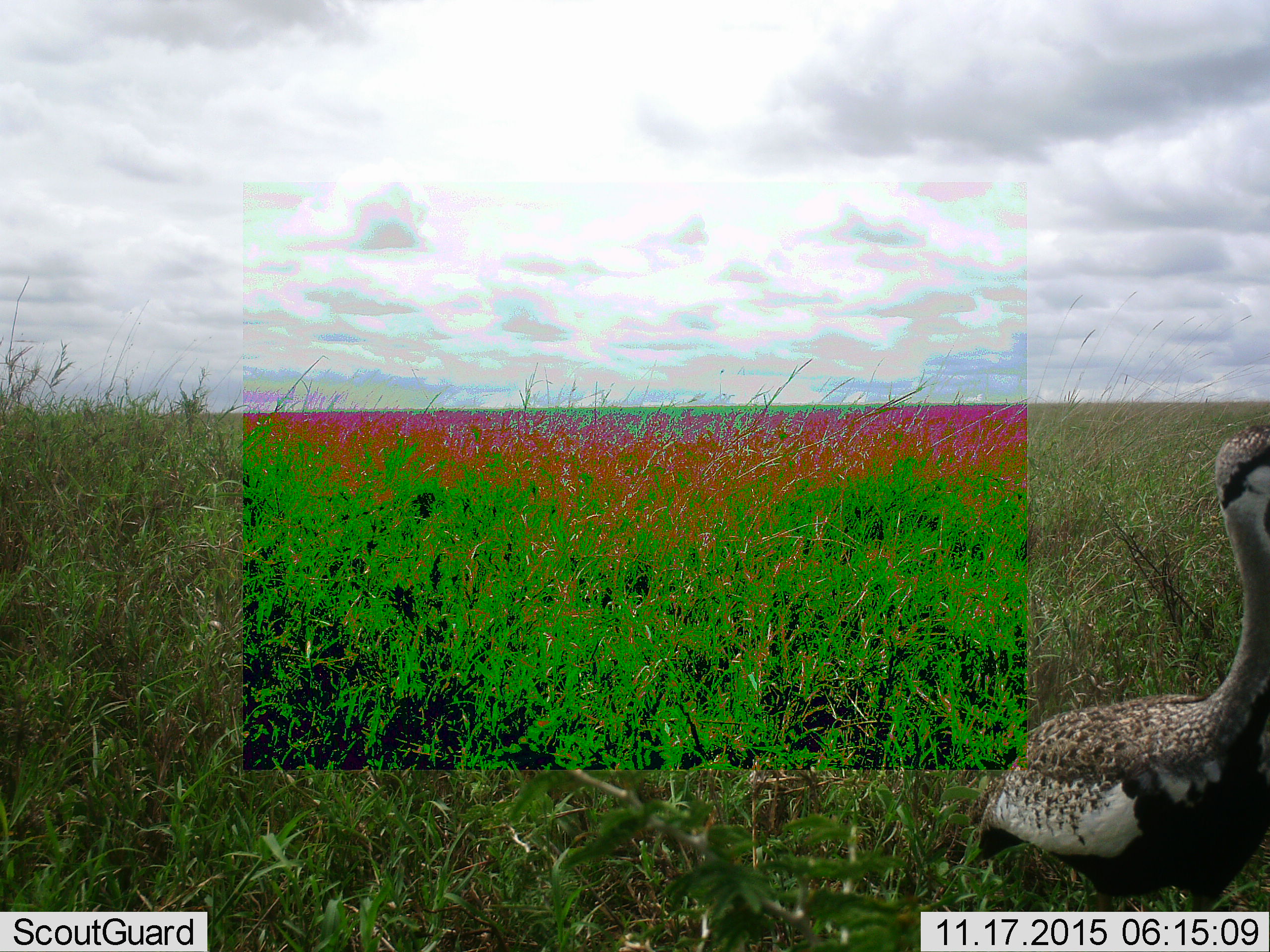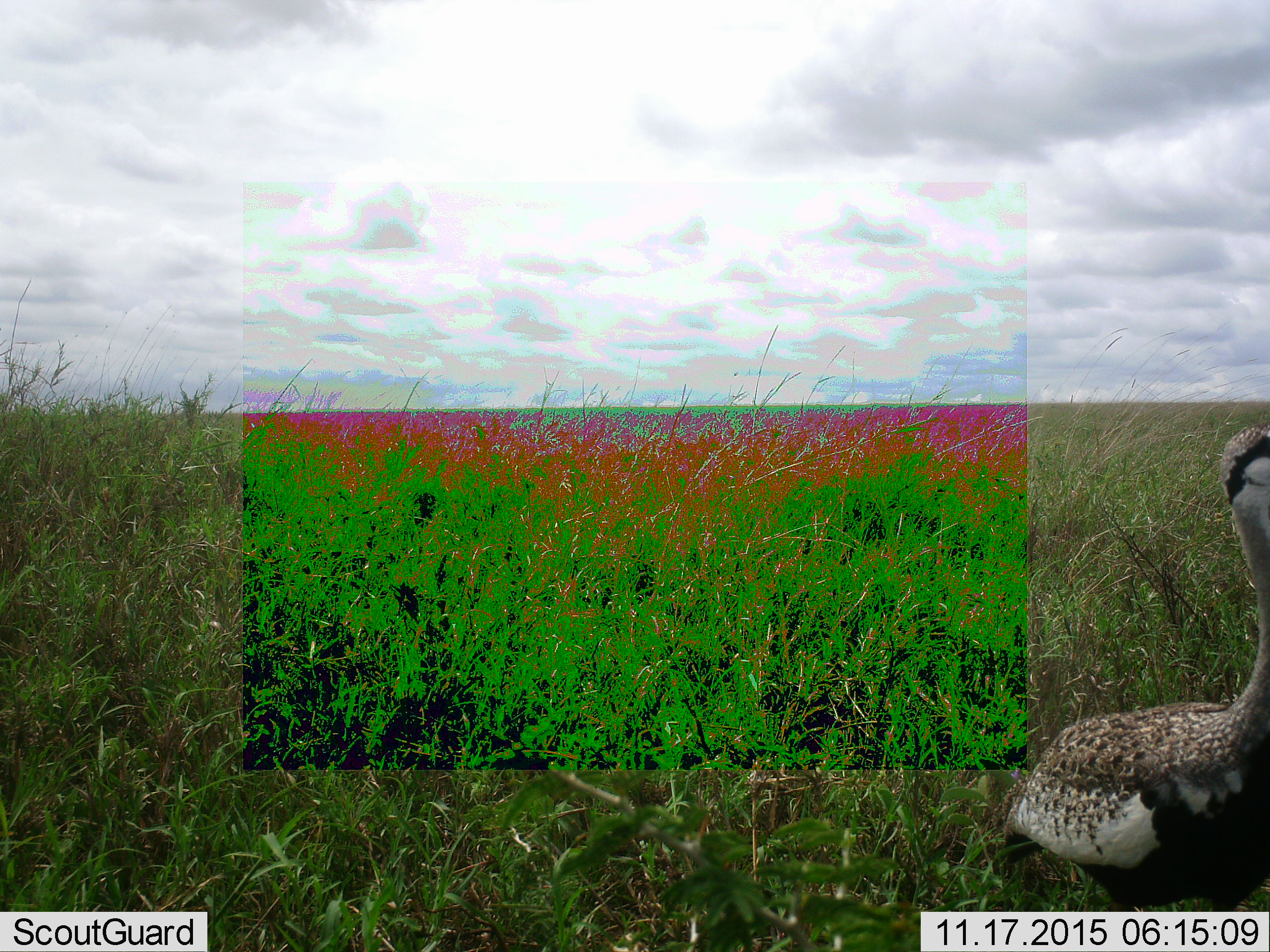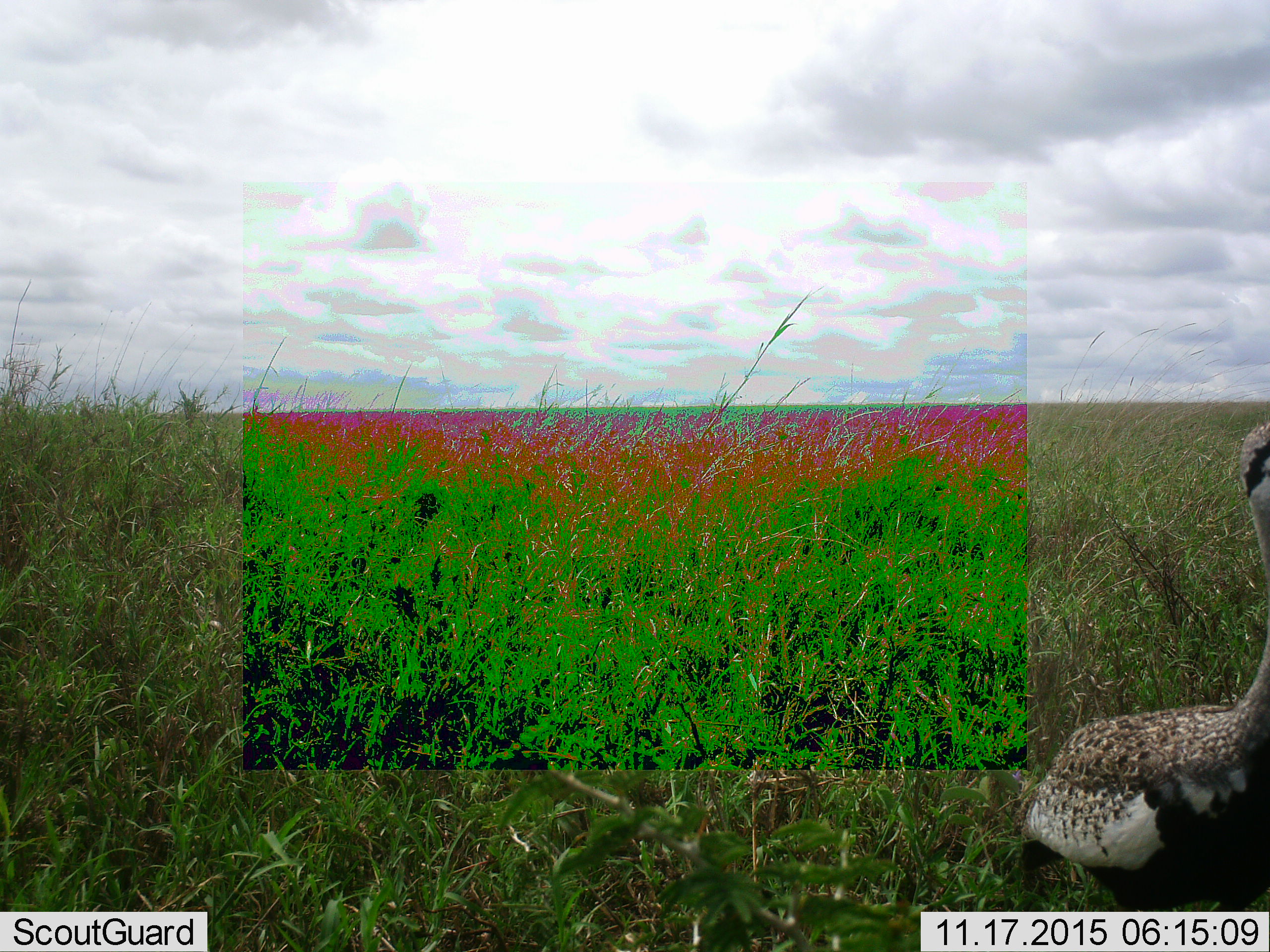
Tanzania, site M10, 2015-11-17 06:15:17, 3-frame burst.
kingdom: Animalia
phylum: Chordata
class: Aves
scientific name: Aves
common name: bird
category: otherbird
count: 1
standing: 83%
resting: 0%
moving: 33%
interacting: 0%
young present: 0%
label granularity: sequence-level